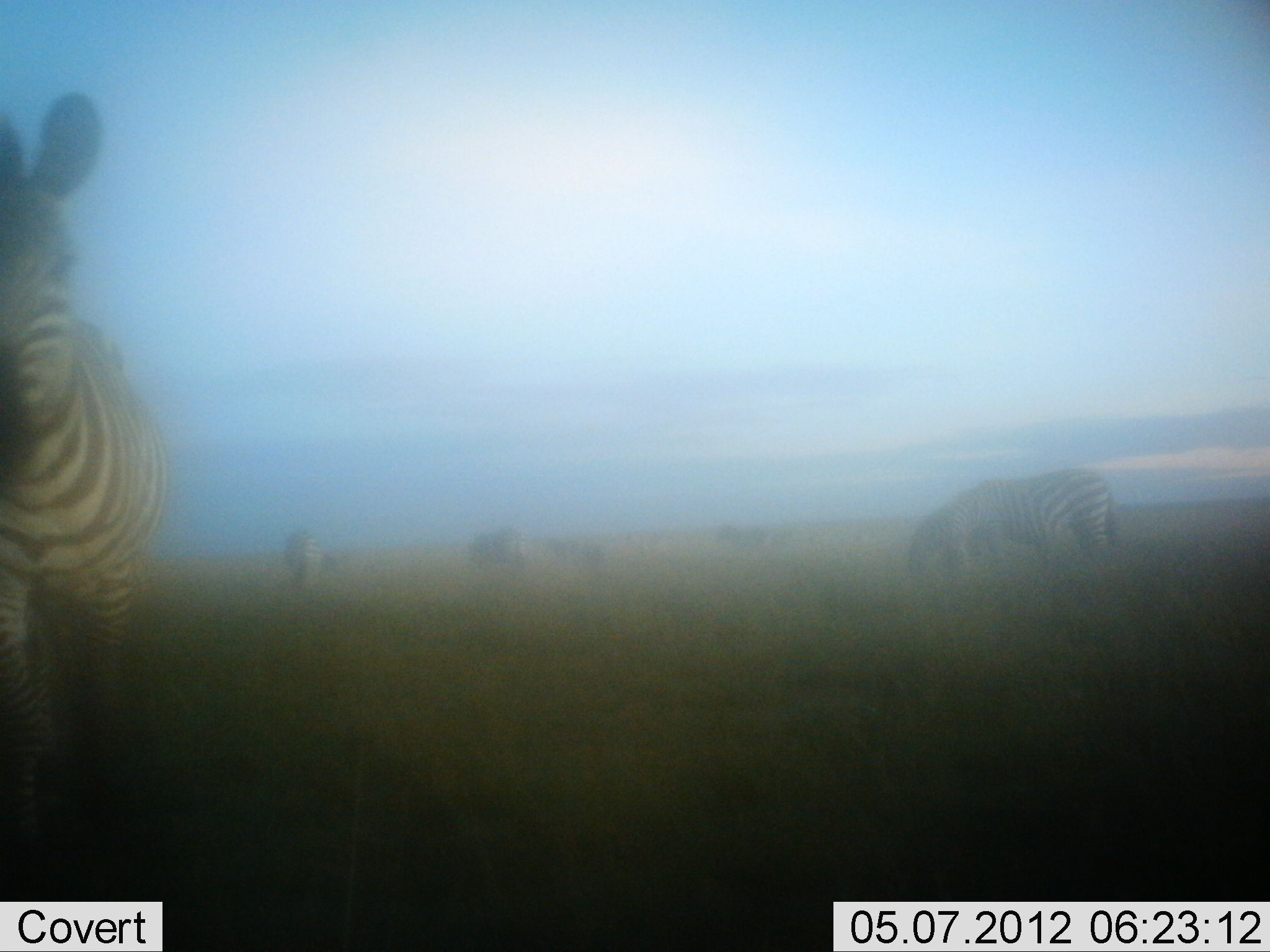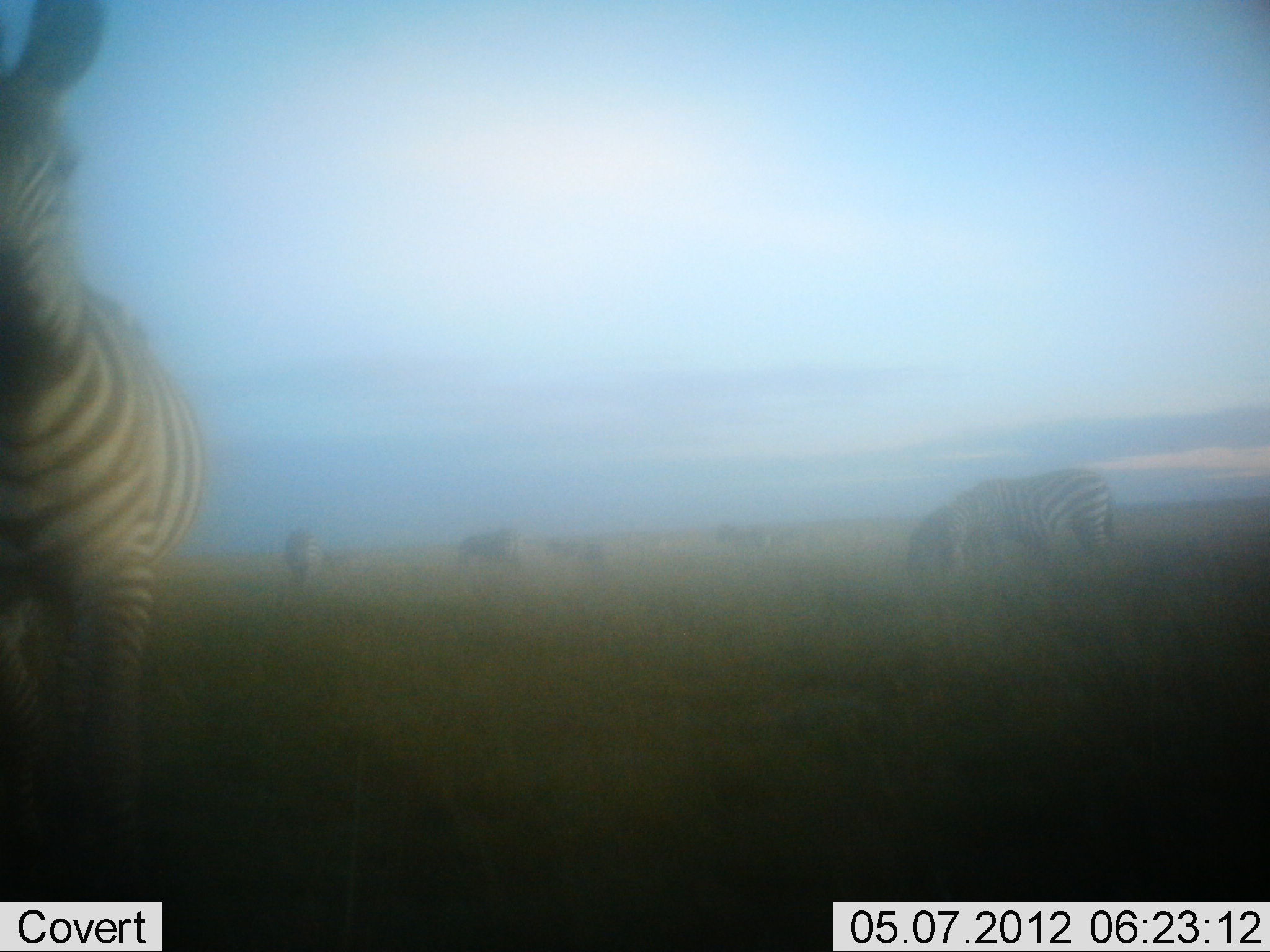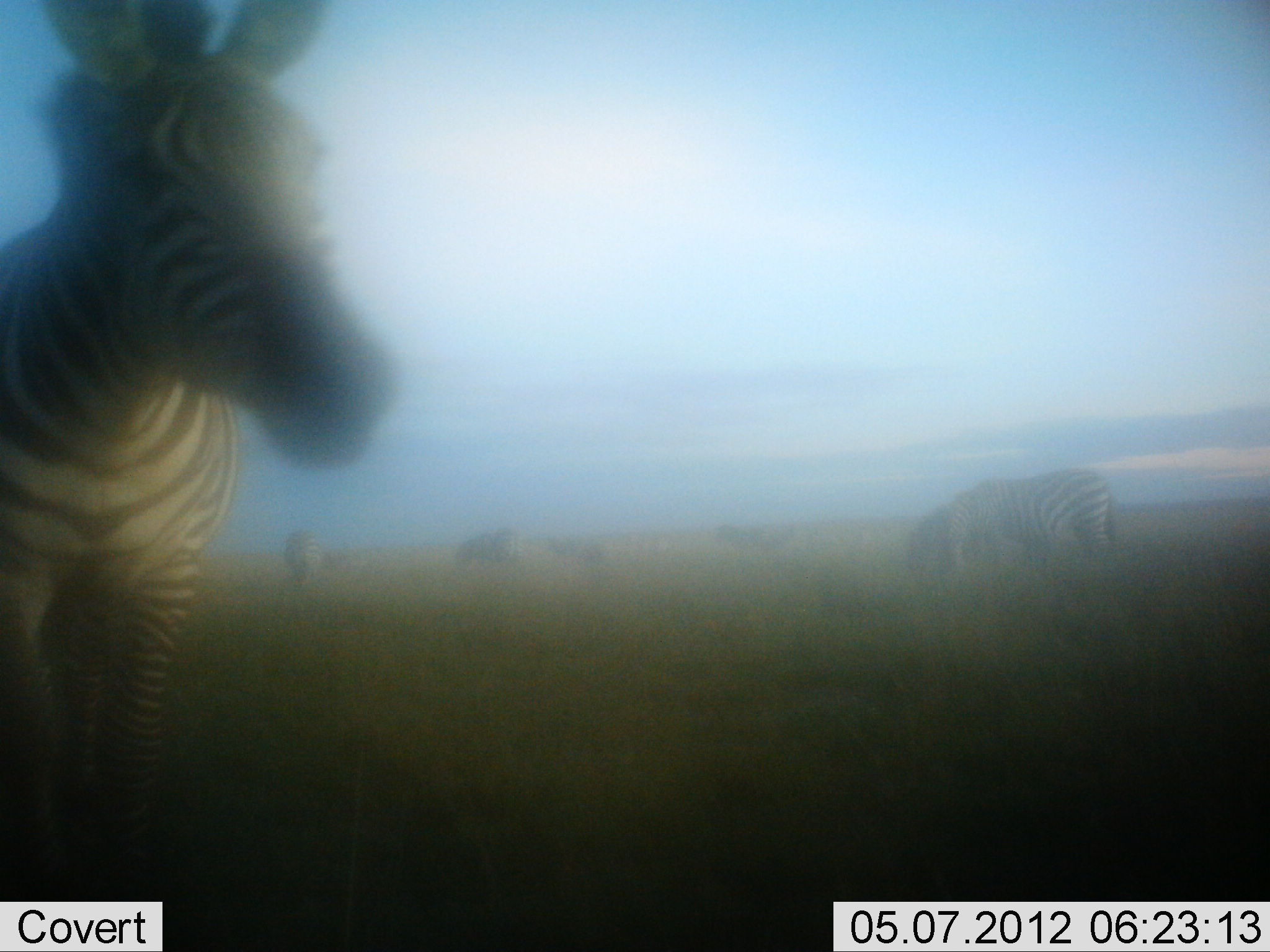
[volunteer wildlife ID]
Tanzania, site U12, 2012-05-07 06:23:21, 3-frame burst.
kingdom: Animalia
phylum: Chordata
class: Mammalia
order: Perissodactyla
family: Equidae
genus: Equus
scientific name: Equus quagga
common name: plains zebra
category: zebra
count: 6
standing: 80%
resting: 0%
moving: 40%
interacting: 0%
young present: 0%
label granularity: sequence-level